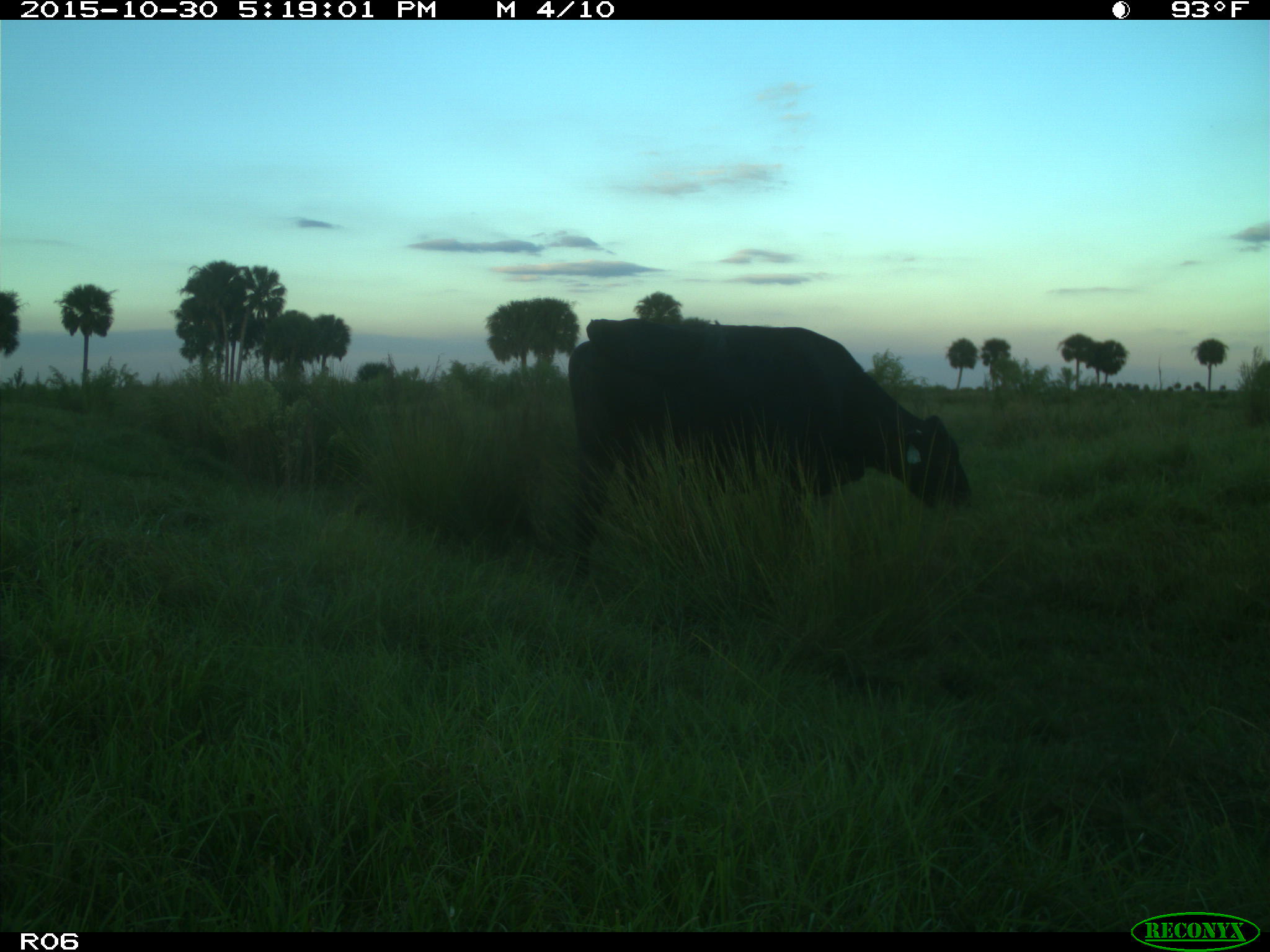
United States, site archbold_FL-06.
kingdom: Animalia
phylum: Chordata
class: Mammalia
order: Artiodactyla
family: Bovidae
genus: Bos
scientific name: Bos taurus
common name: domestic cow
Bos taurus (domestic cow).